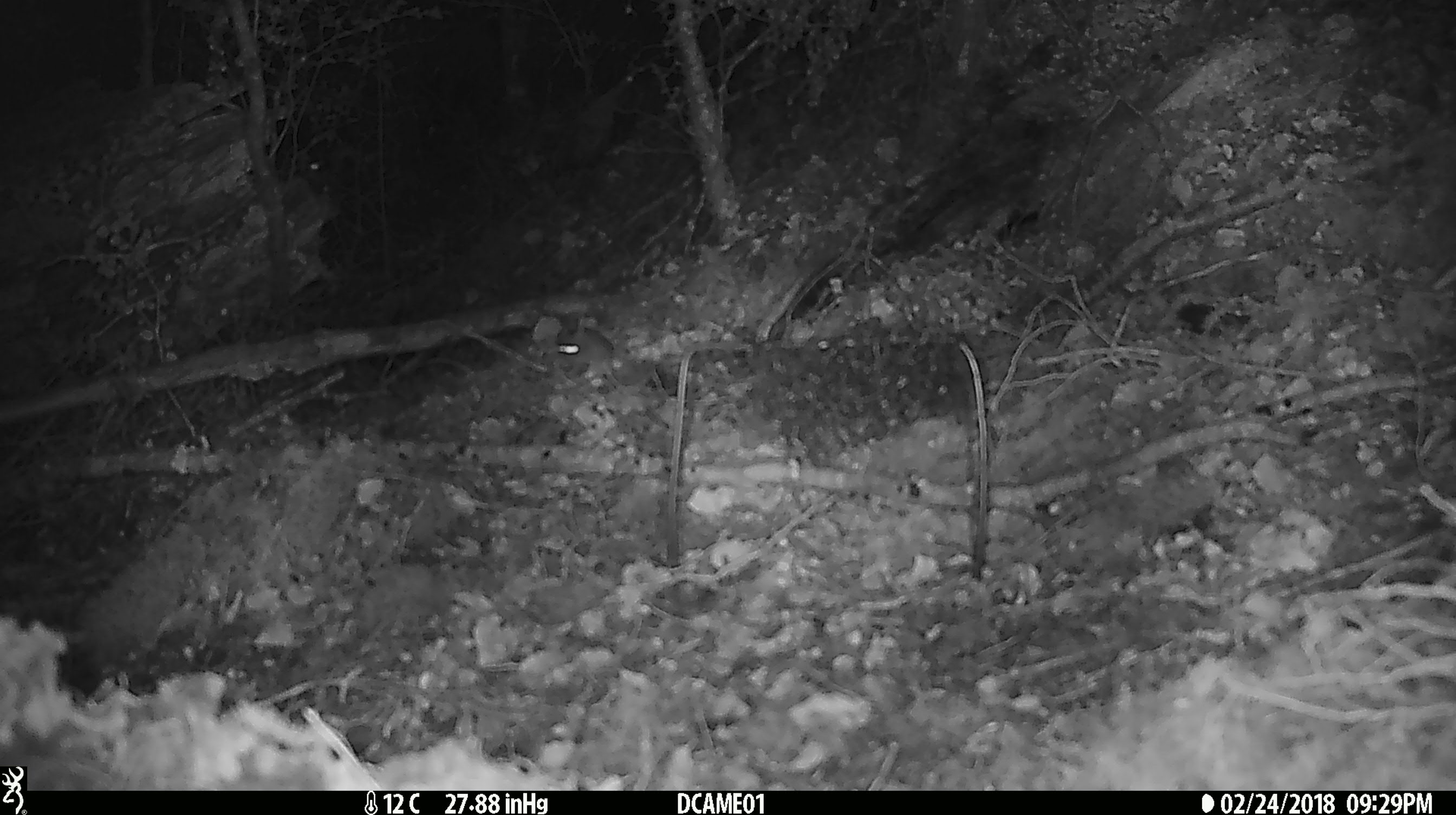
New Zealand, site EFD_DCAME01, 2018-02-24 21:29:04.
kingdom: Animalia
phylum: Chordata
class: Mammalia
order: Rodentia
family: Muridae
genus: Mus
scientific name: Mus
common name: mouse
Mouse (Mus).